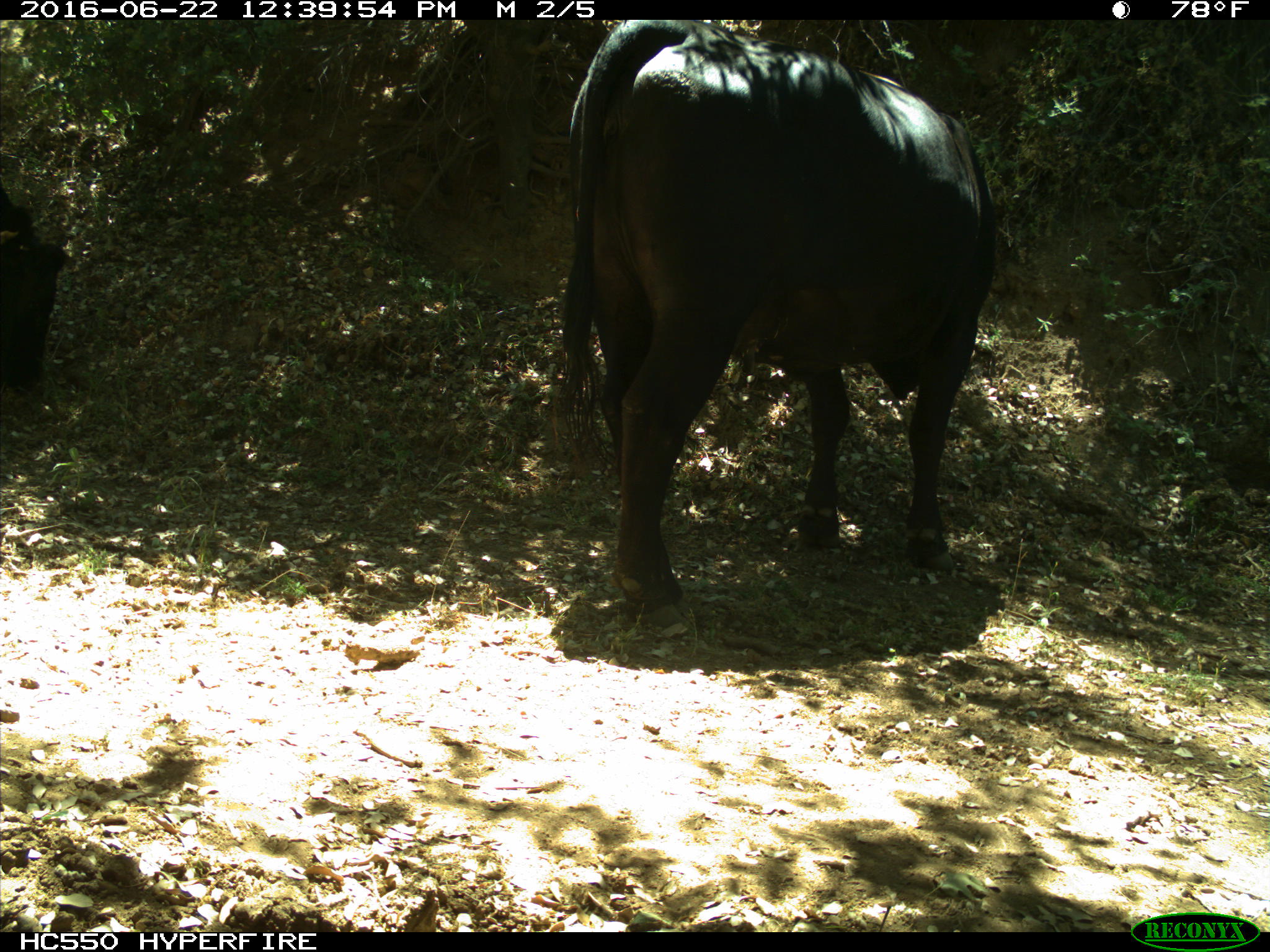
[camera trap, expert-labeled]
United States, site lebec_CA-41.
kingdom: Animalia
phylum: Chordata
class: Mammalia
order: Artiodactyla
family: Bovidae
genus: Bos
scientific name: Bos taurus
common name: domestic cow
Bos taurus (domestic cow).